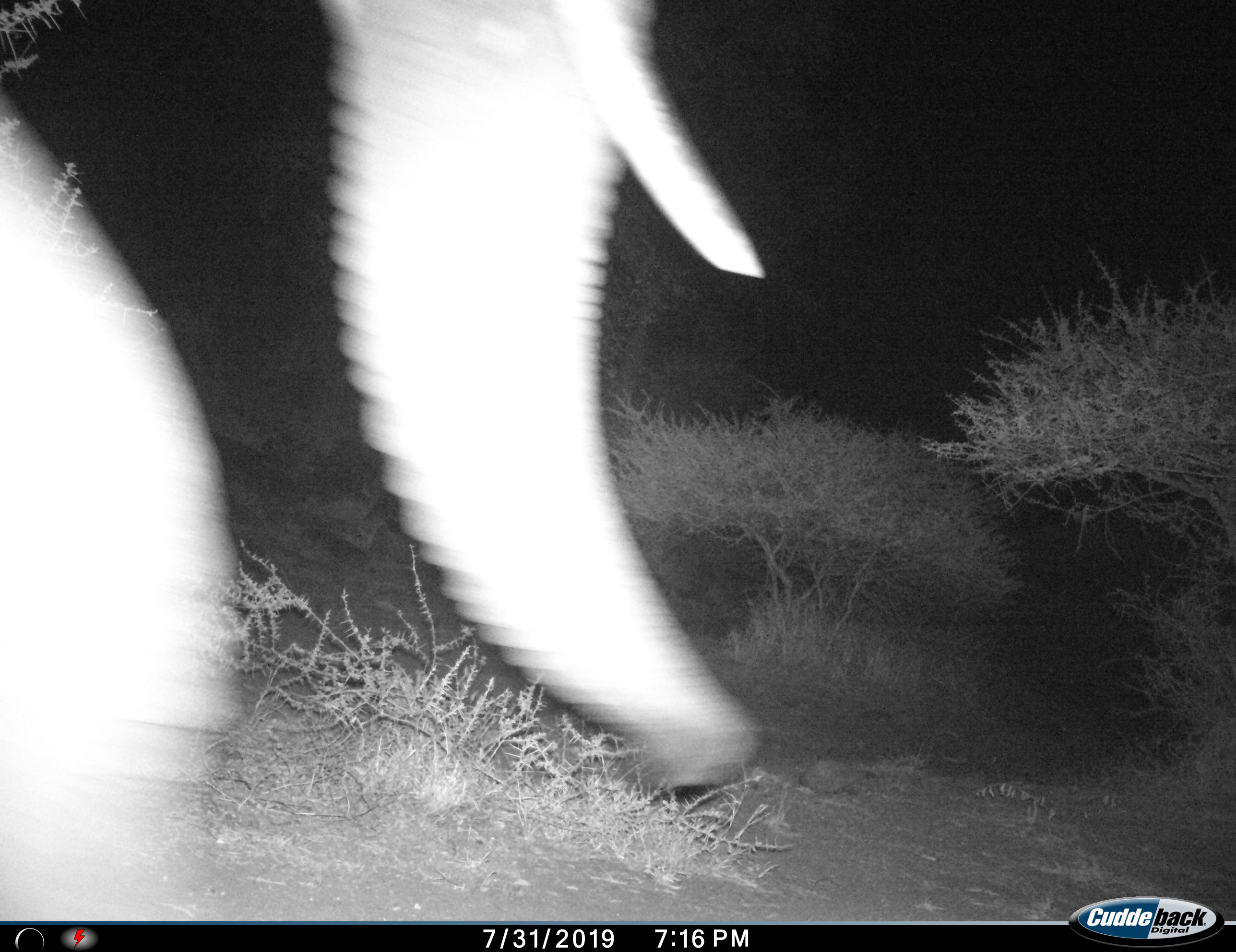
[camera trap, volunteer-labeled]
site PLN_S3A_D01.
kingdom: Animalia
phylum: Chordata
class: Mammalia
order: Proboscidea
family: Elephantidae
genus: Loxodonta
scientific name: Loxodonta africana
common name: african bush elephant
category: elephant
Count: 1.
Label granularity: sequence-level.